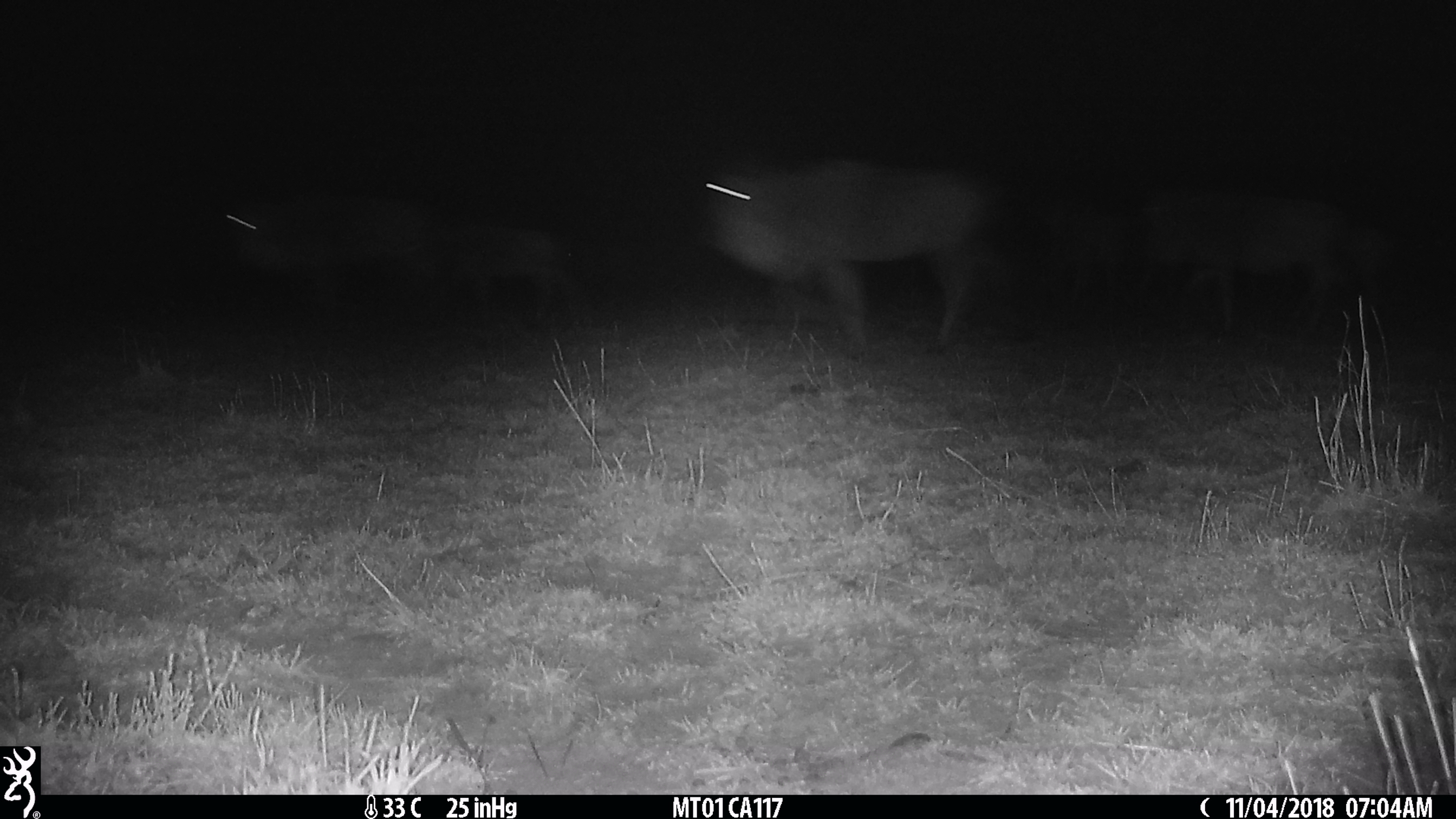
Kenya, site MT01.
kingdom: Animalia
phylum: Chordata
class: Mammalia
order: Artiodactyla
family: Bovidae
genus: Connochaetes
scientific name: Connochaetes taurinus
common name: blue wildebeest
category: wildebeest